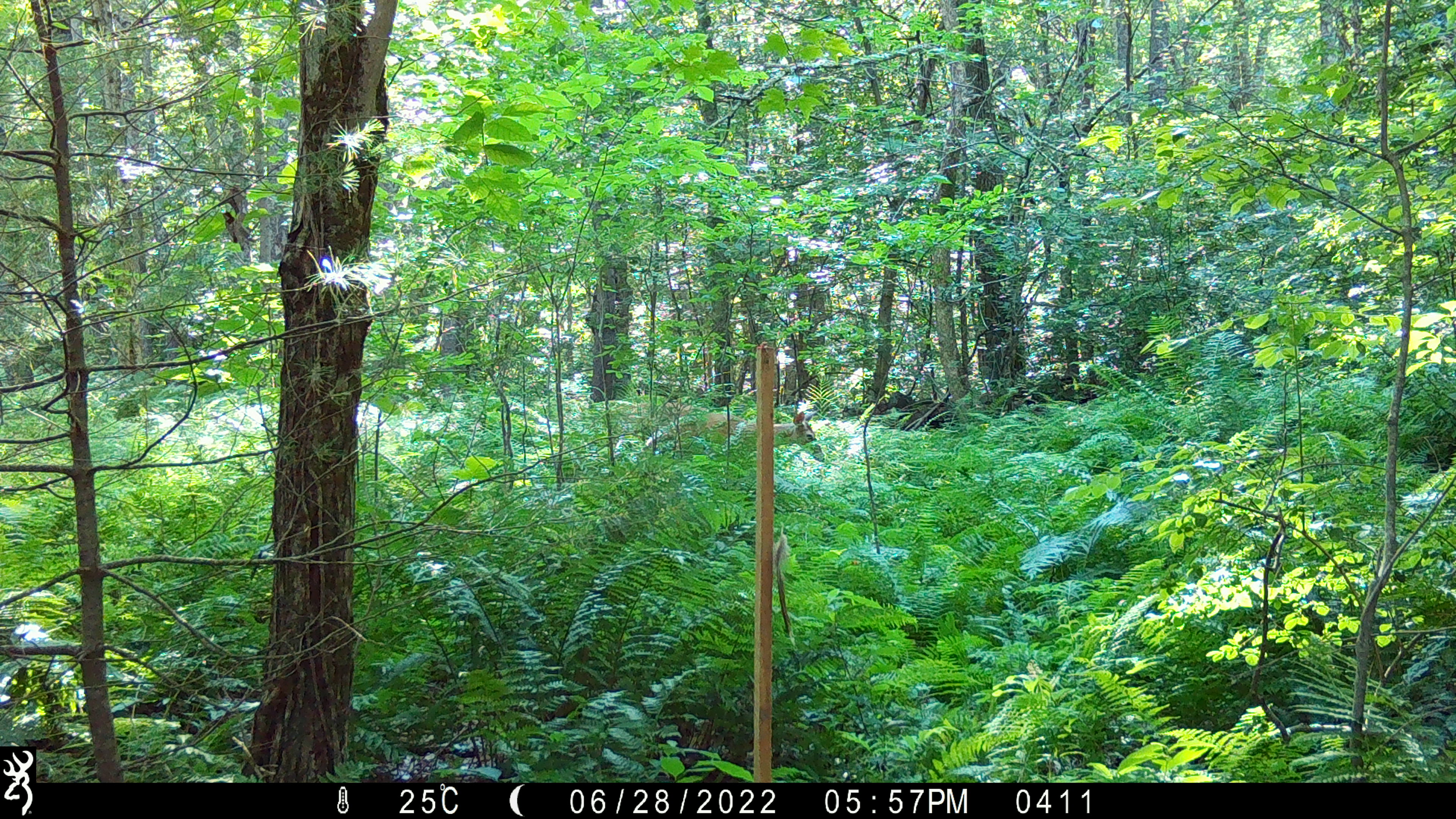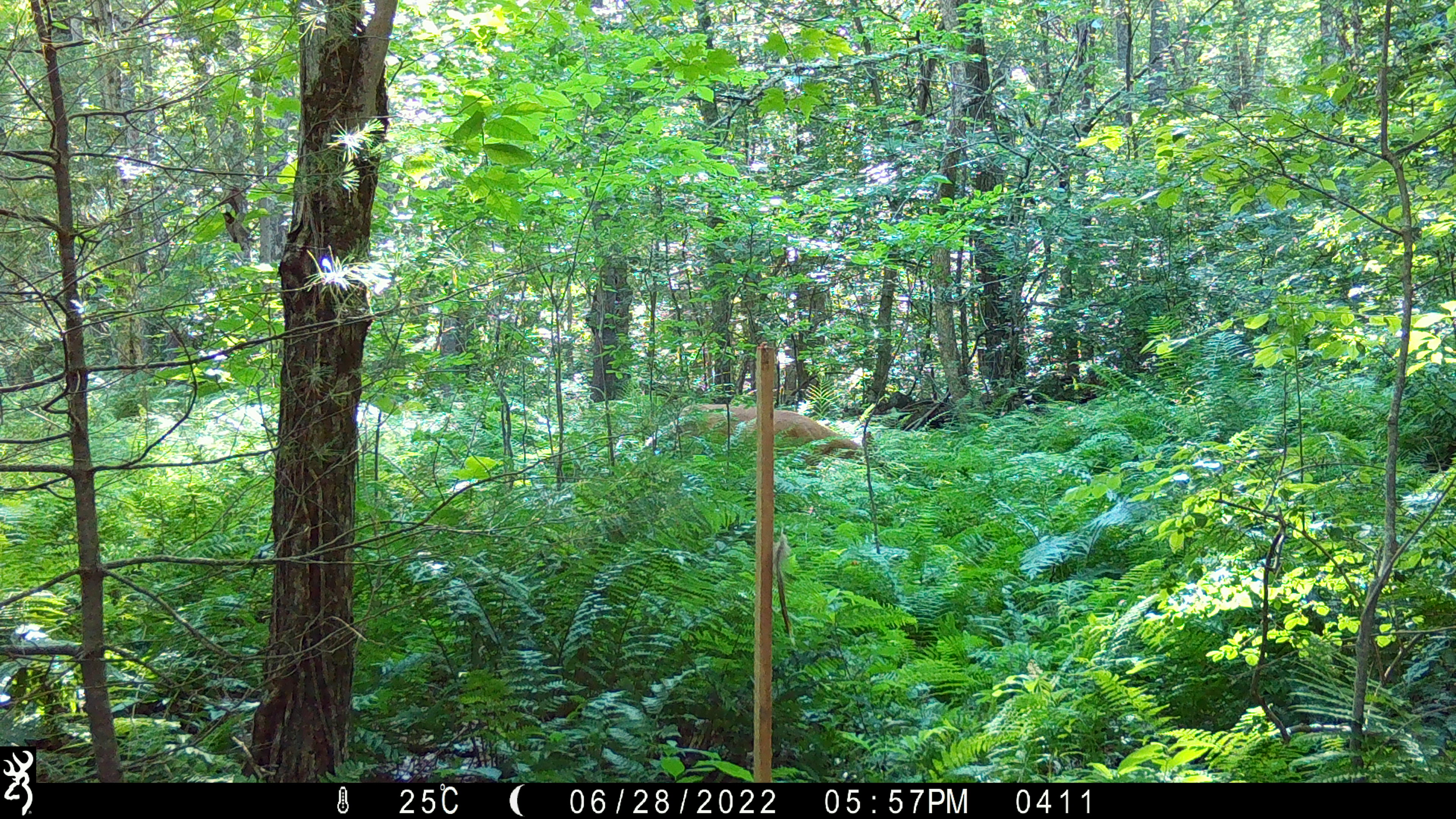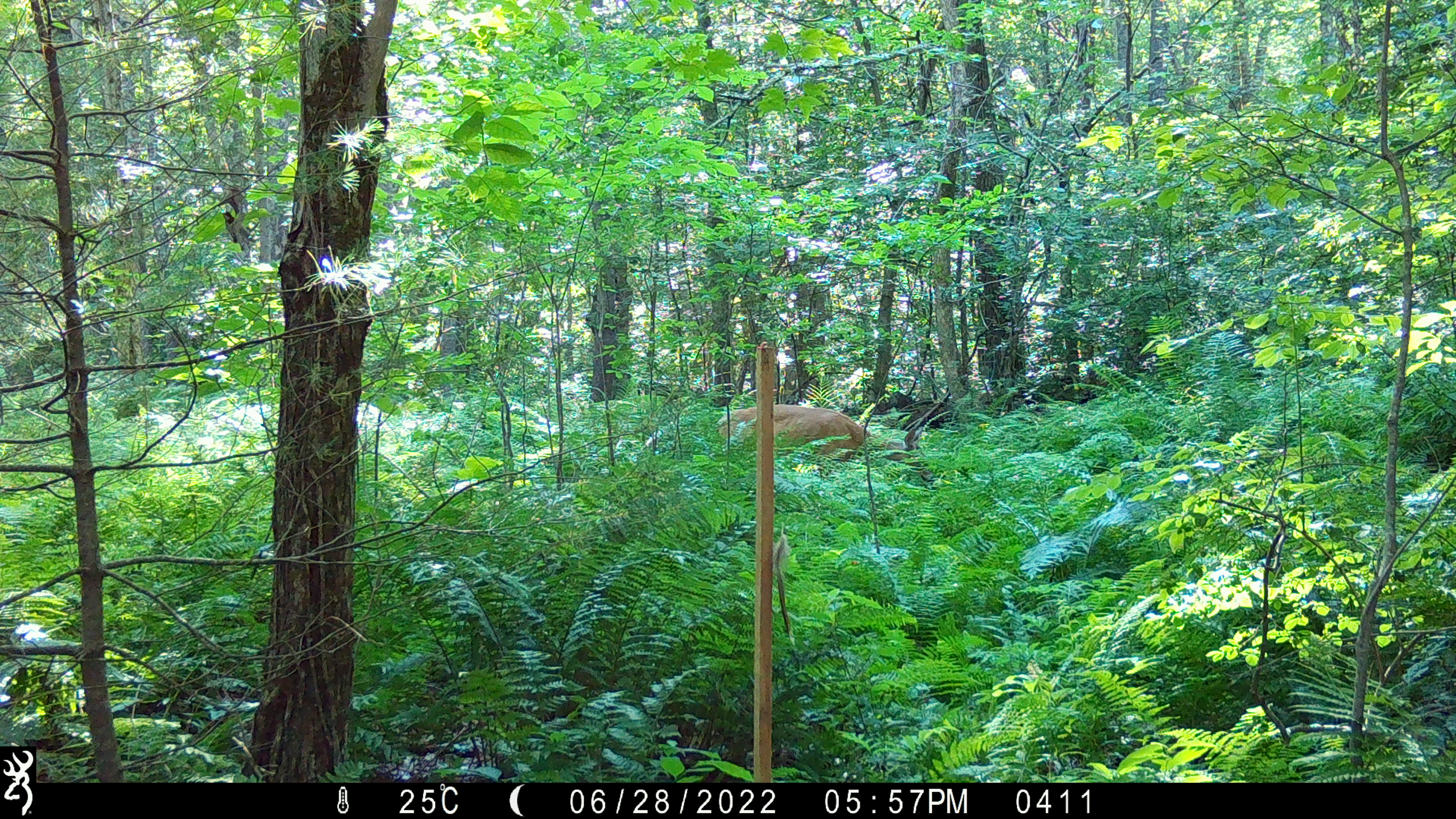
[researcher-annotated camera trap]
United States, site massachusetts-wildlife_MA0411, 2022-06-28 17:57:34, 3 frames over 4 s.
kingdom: Animalia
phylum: Chordata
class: Mammalia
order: Artiodactyla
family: Cervidae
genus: Odocoileus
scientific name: Odocoileus virginianus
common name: white-tailed deer